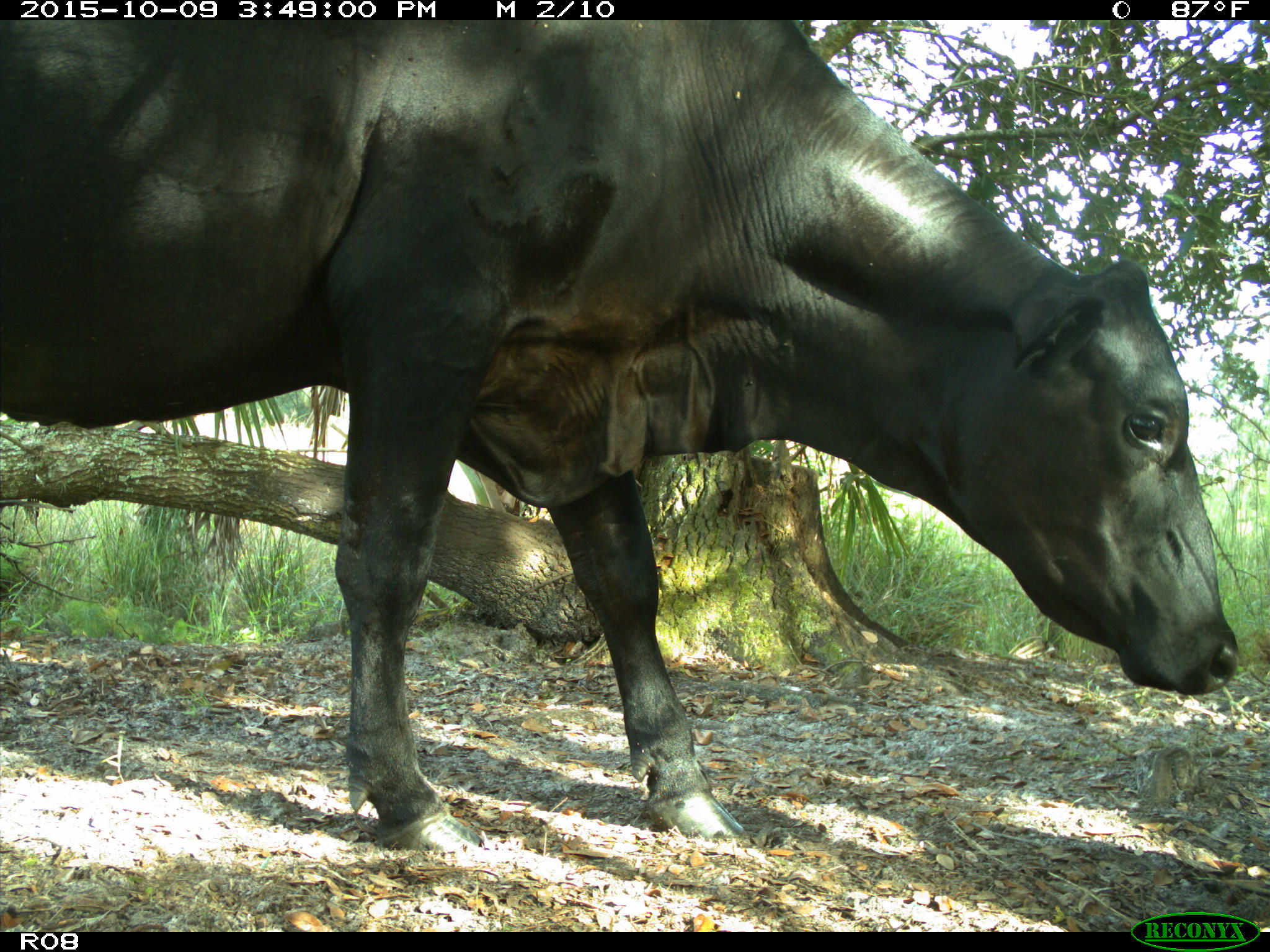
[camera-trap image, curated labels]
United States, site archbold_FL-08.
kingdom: Animalia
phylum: Chordata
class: Mammalia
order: Artiodactyla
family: Bovidae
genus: Bos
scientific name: Bos taurus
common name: domestic cow